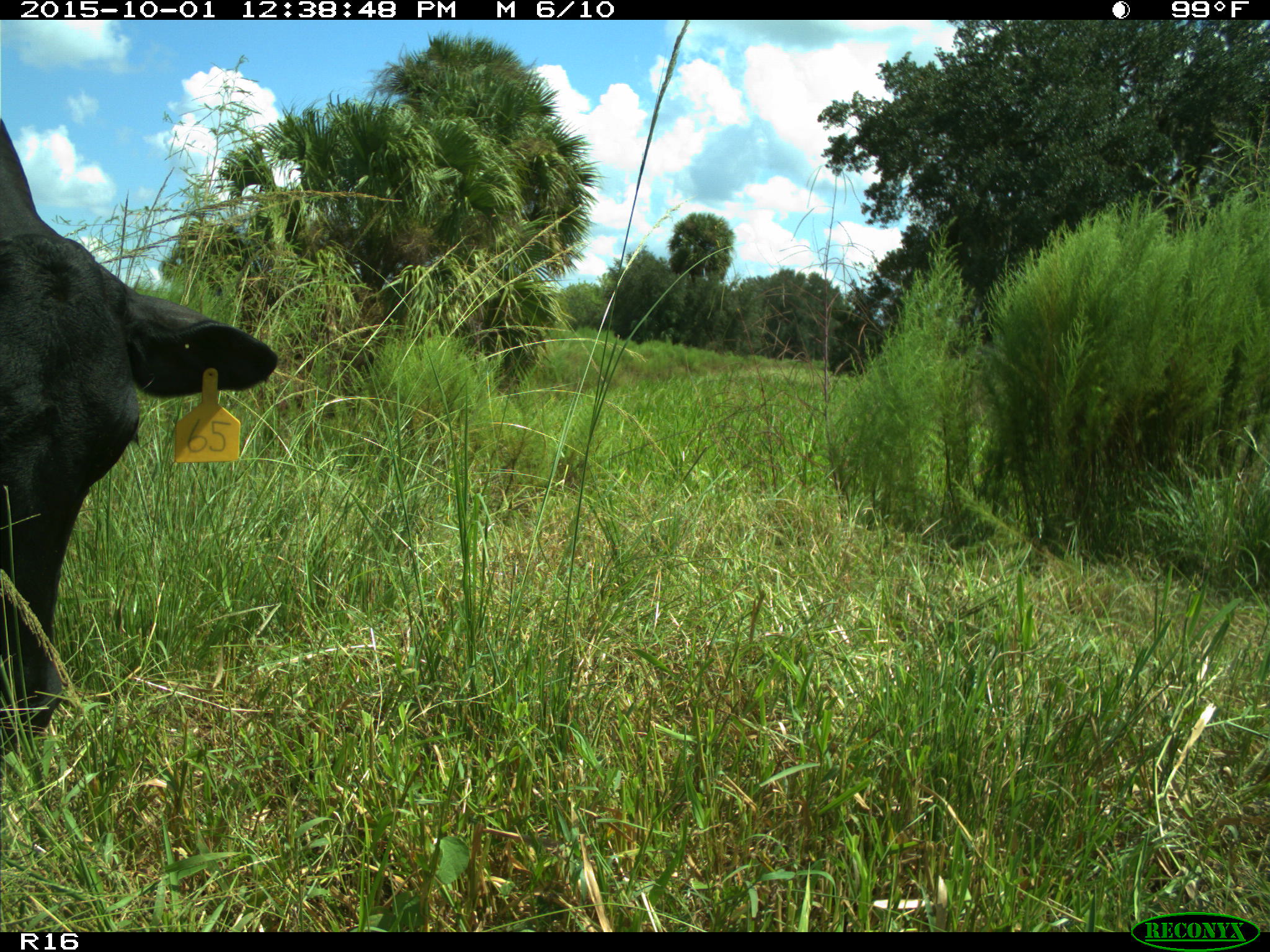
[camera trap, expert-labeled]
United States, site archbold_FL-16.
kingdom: Animalia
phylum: Chordata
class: Mammalia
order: Artiodactyla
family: Bovidae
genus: Bos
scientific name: Bos taurus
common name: domestic cow